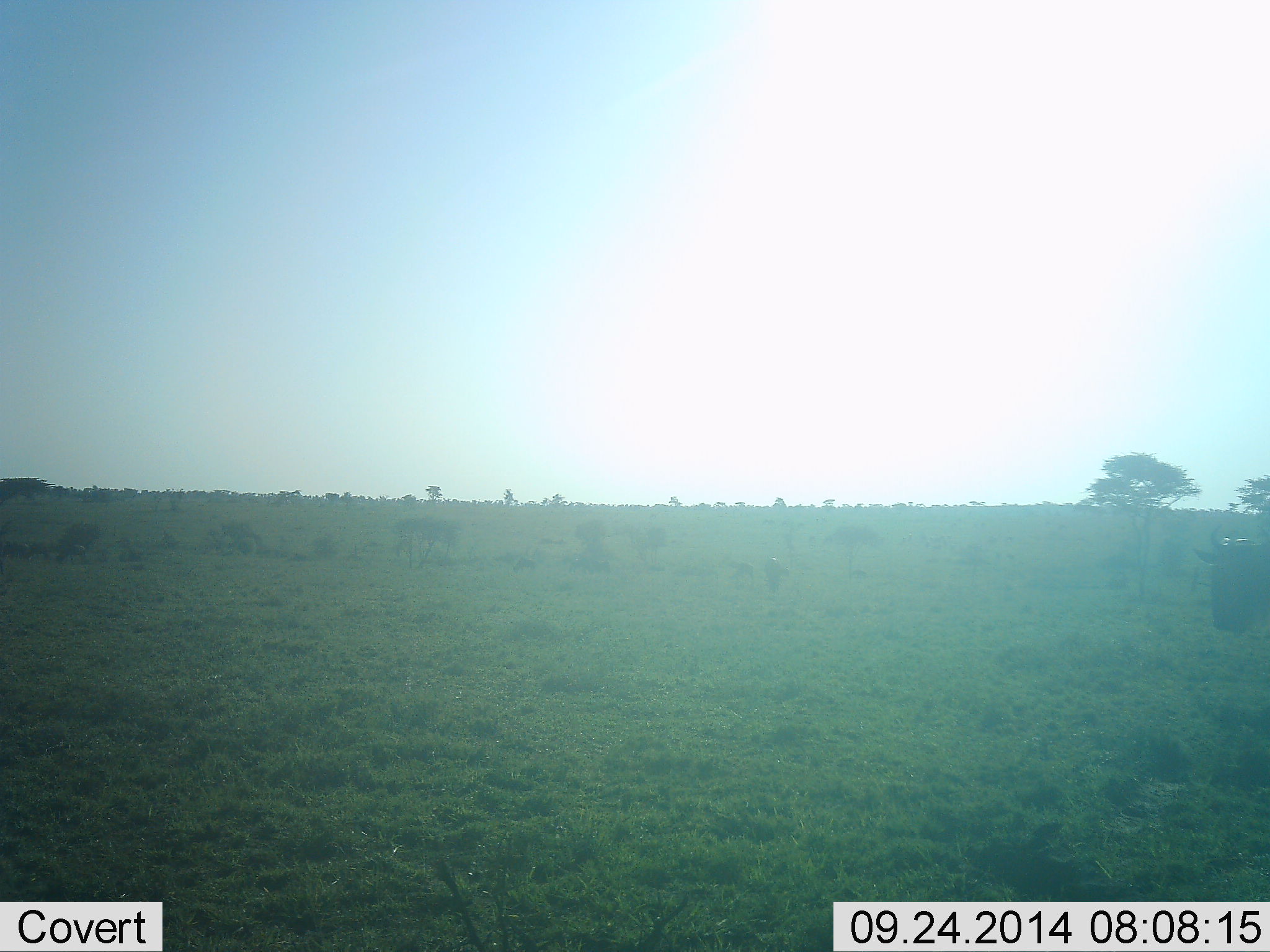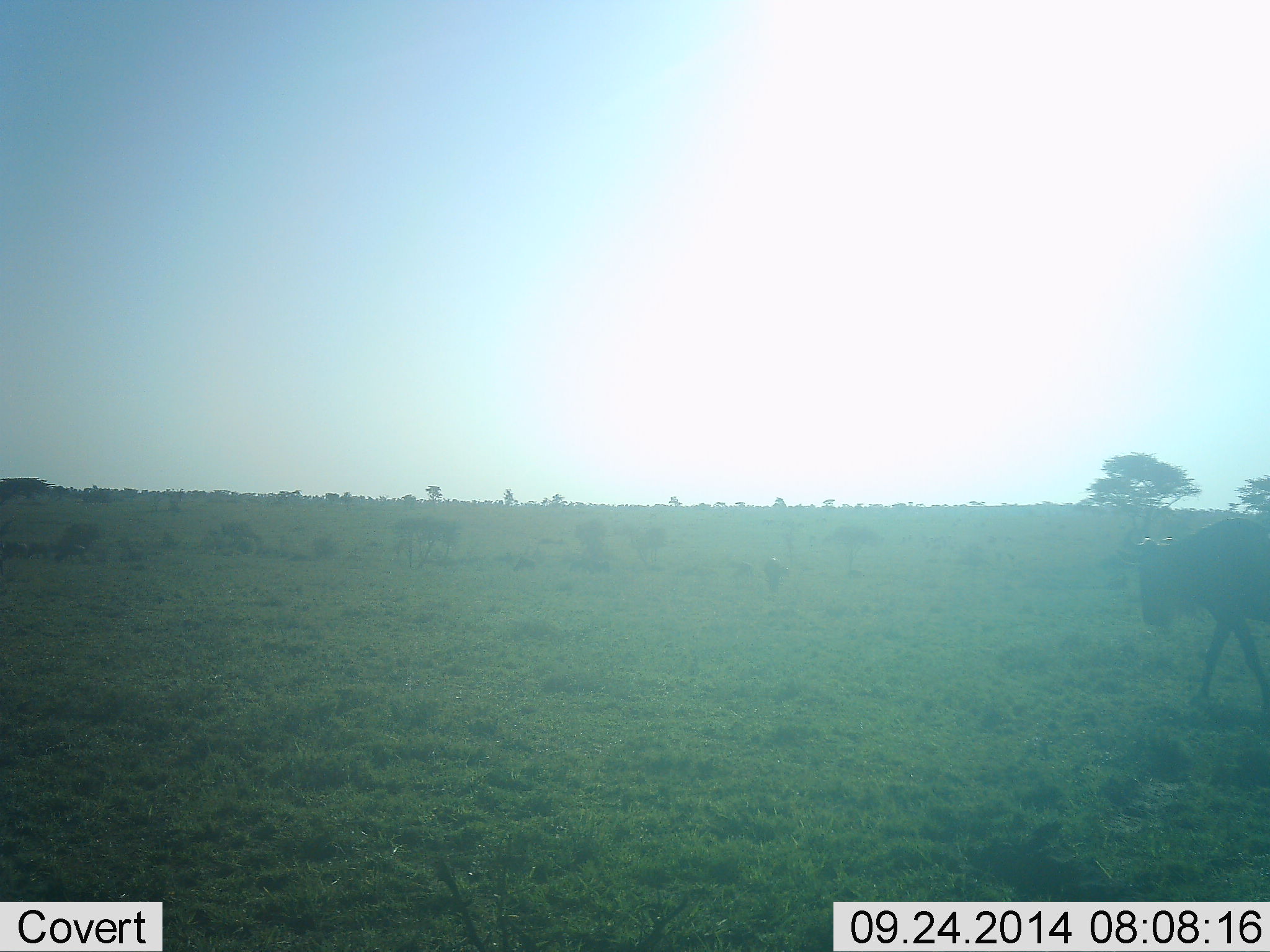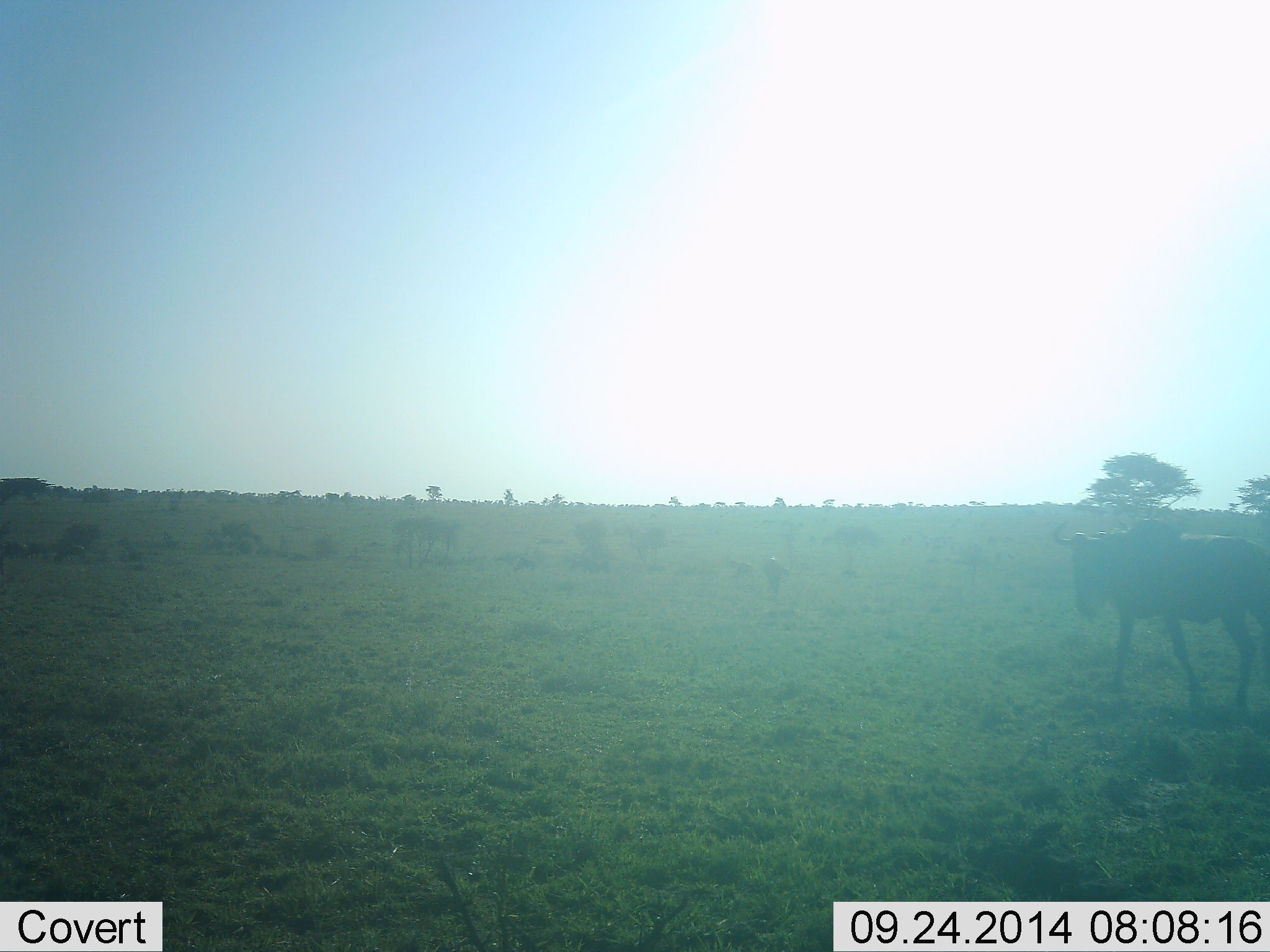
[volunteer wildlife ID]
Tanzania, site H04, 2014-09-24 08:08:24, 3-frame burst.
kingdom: Animalia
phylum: Chordata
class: Mammalia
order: Artiodactyla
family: Bovidae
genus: Connochaetes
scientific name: Connochaetes taurinus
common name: blue wildebeest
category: wildebeest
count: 1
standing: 20%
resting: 10%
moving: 100%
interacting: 0%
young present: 0%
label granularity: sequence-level